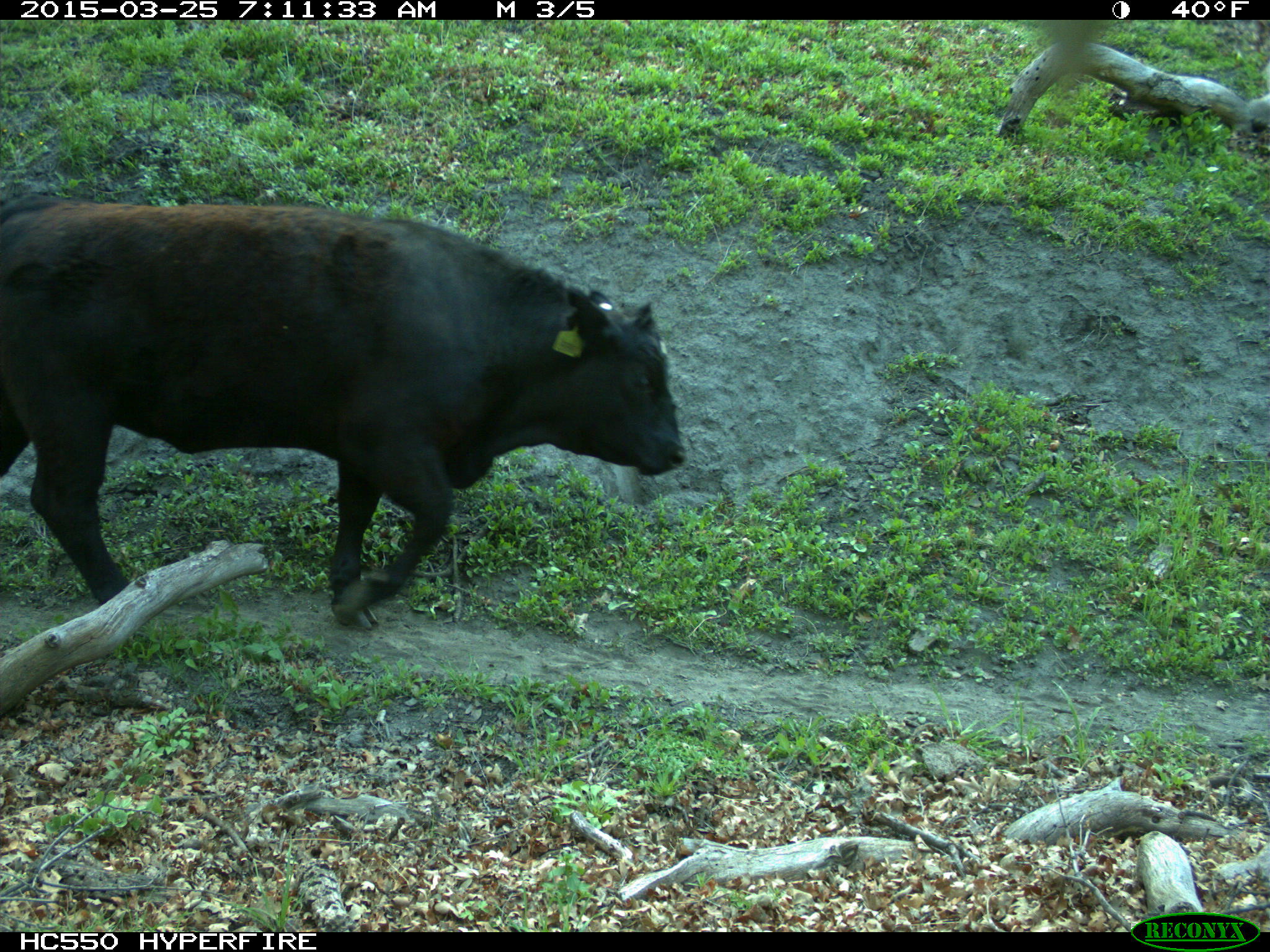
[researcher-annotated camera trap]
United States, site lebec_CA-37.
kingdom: Animalia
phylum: Chordata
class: Mammalia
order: Artiodactyla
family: Bovidae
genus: Bos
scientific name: Bos taurus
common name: domestic cow